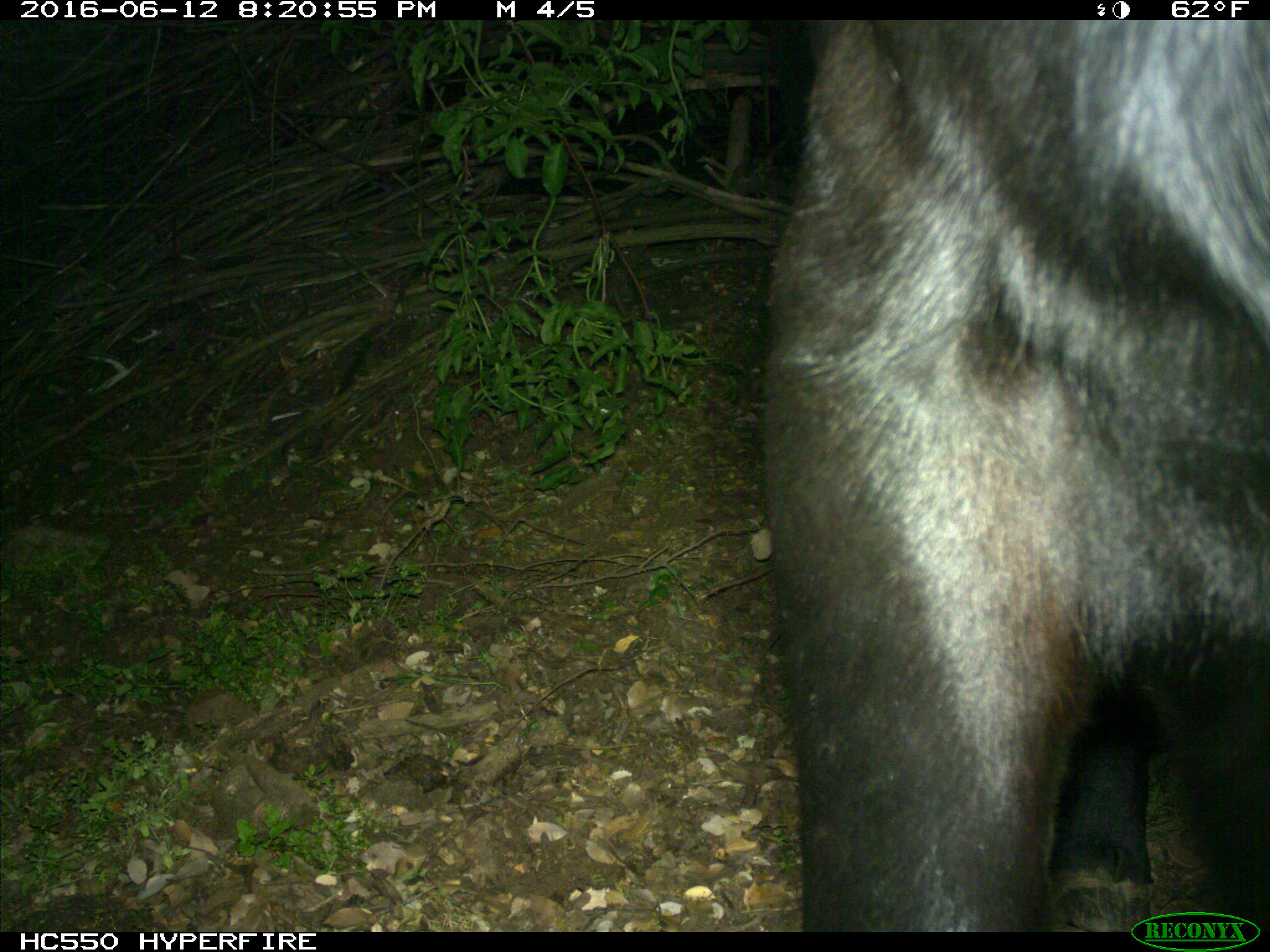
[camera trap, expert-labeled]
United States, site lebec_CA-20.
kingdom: Animalia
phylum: Chordata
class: Mammalia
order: Artiodactyla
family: Bovidae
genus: Bos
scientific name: Bos taurus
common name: domestic cow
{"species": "Bos taurus (domestic cow)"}